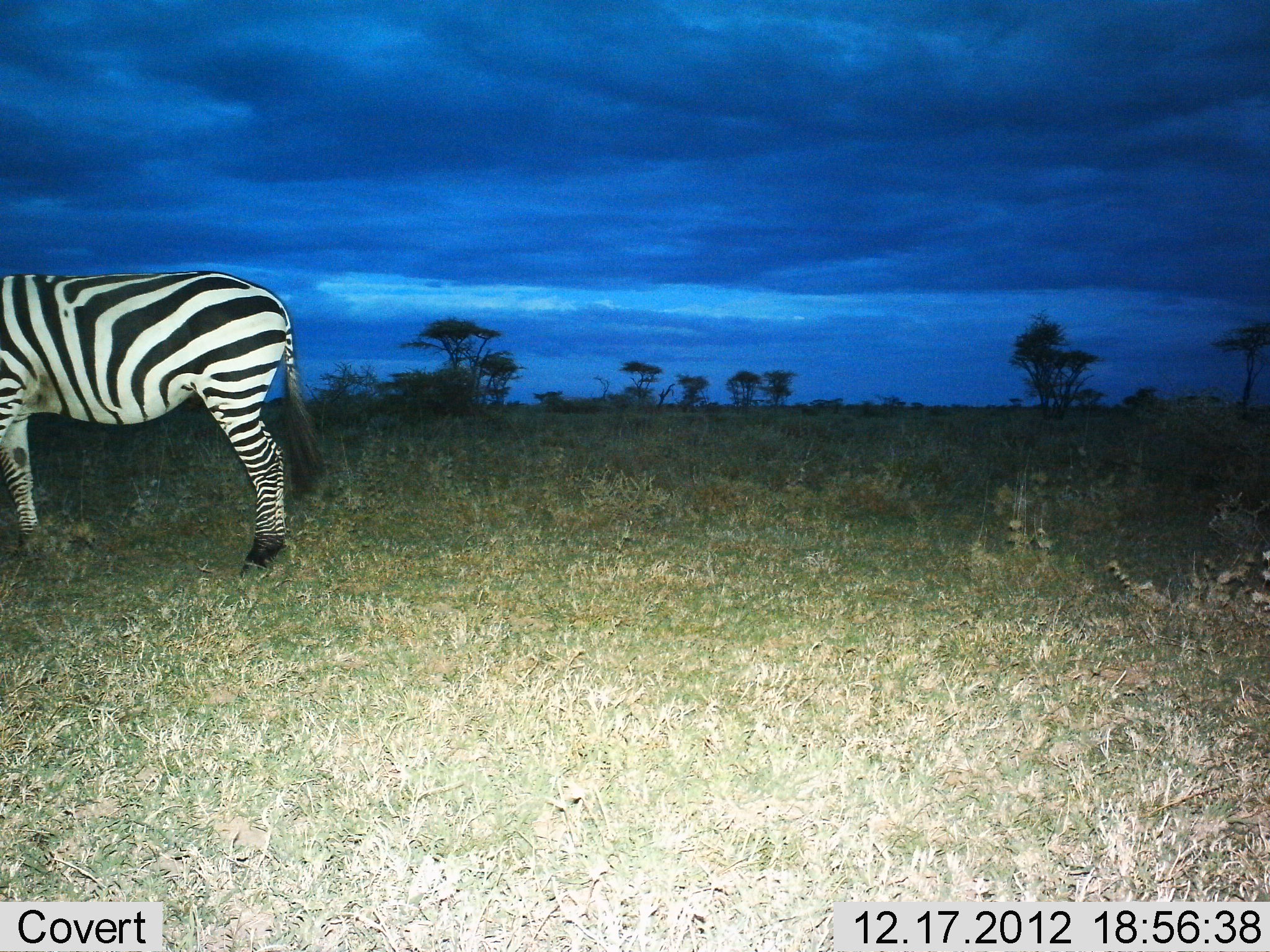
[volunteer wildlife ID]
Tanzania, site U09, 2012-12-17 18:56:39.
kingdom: Animalia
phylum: Chordata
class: Mammalia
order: Perissodactyla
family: Equidae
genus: Equus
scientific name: Equus quagga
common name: plains zebra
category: zebra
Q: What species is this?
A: Zebra (plains zebra) (Equus quagga).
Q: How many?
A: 1.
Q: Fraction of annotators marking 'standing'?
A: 100%.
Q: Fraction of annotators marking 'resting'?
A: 0%.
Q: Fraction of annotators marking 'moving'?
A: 0%.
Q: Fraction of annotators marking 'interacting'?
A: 0%.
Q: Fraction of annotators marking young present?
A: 0%.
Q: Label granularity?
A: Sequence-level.